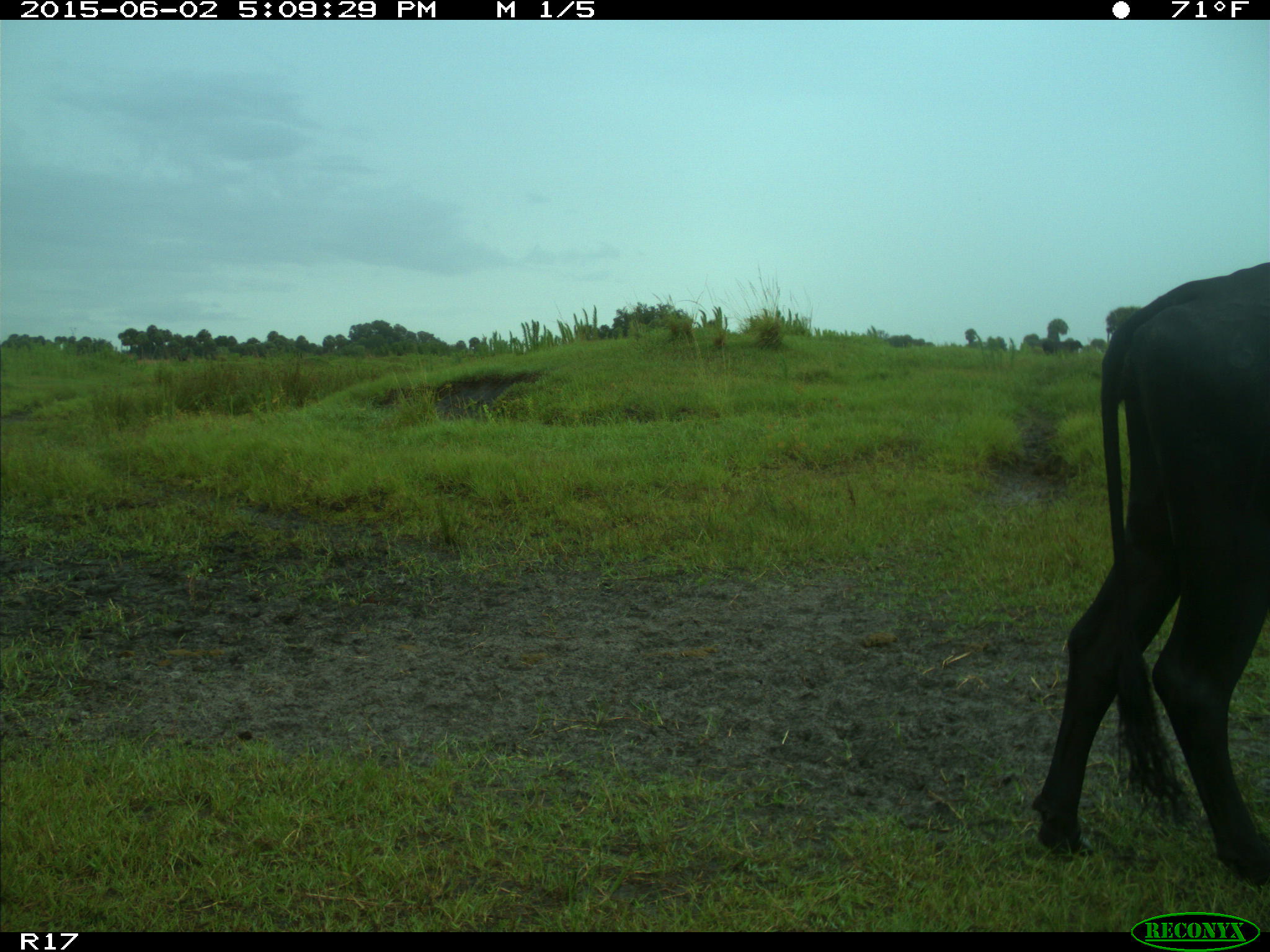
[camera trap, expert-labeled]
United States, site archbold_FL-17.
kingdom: Animalia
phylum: Chordata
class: Mammalia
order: Artiodactyla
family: Bovidae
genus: Bos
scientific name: Bos taurus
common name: domestic cow